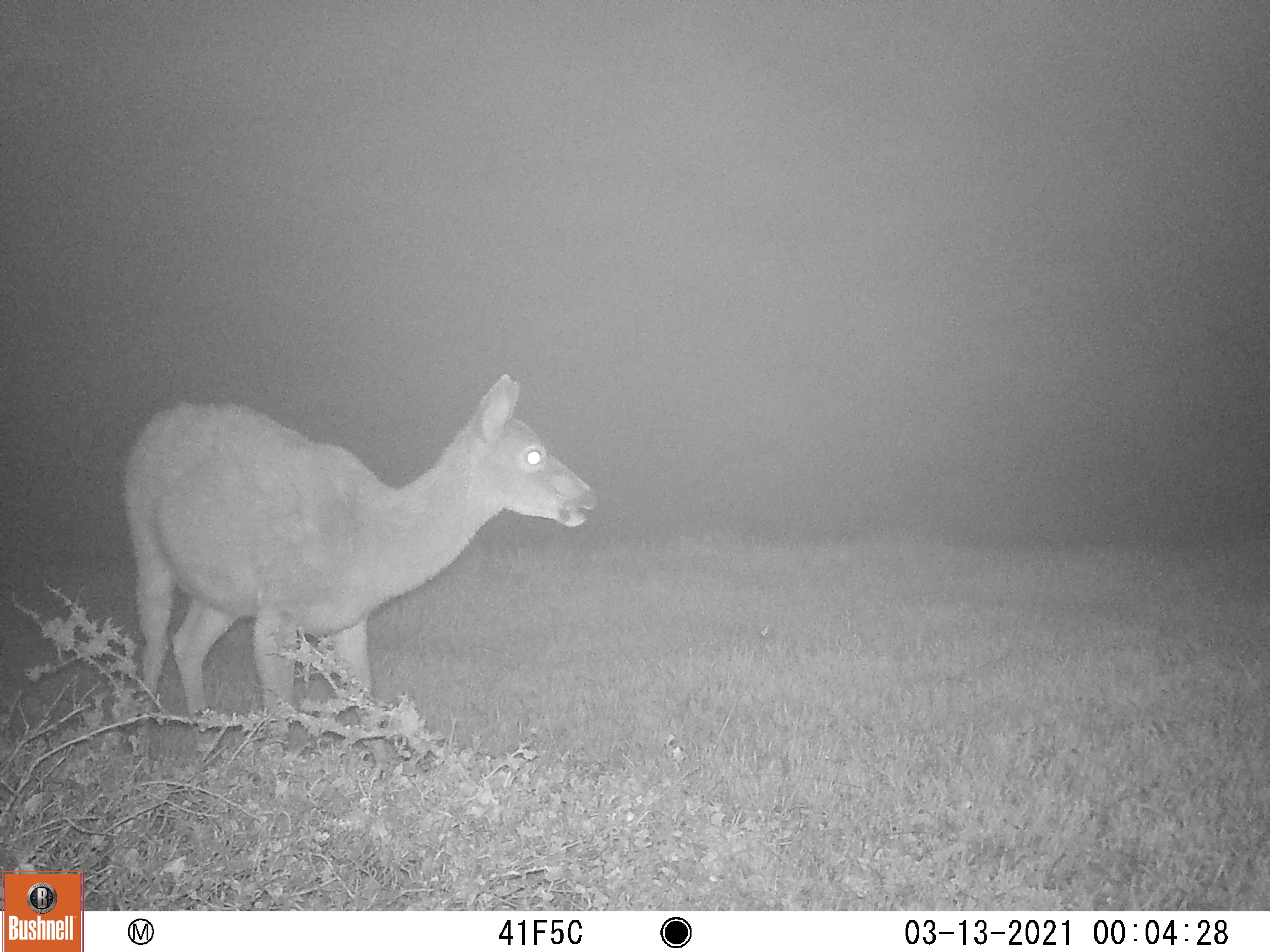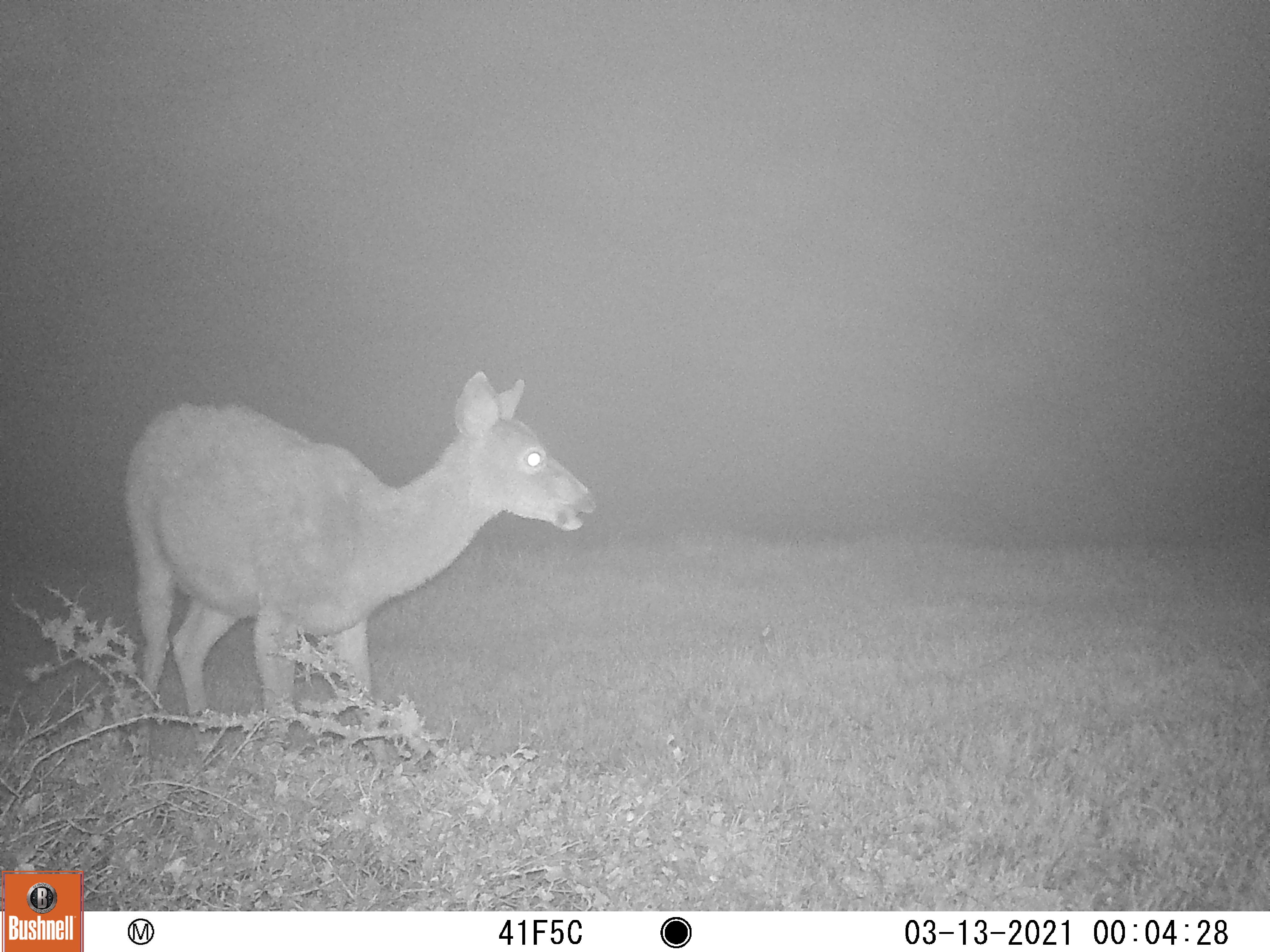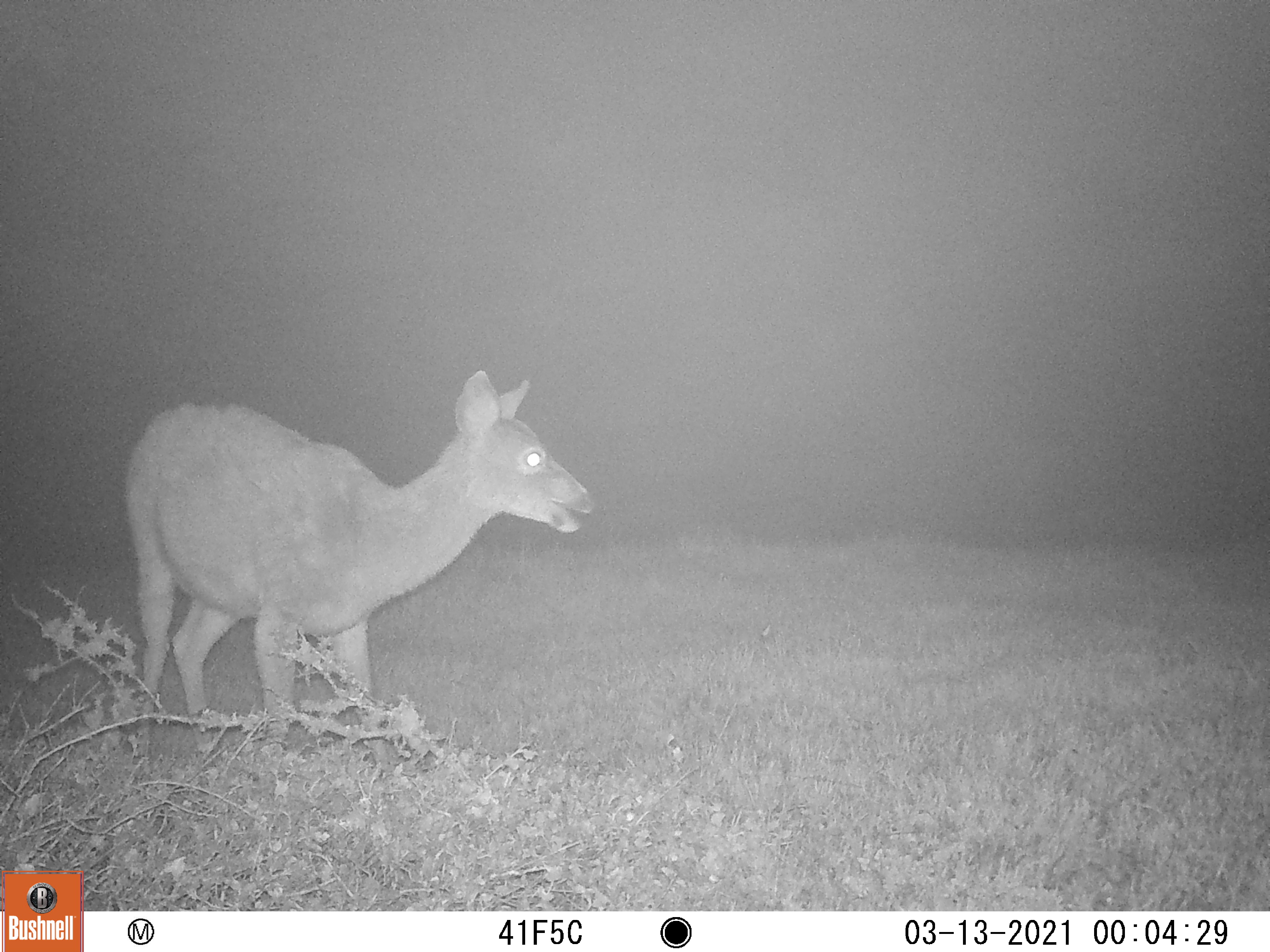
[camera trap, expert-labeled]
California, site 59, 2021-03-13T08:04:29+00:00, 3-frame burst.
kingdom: Animalia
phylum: Chordata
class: Mammalia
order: Artiodactyla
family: Cervidae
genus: Odocoileus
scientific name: Odocoileus hemionus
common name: mule deer